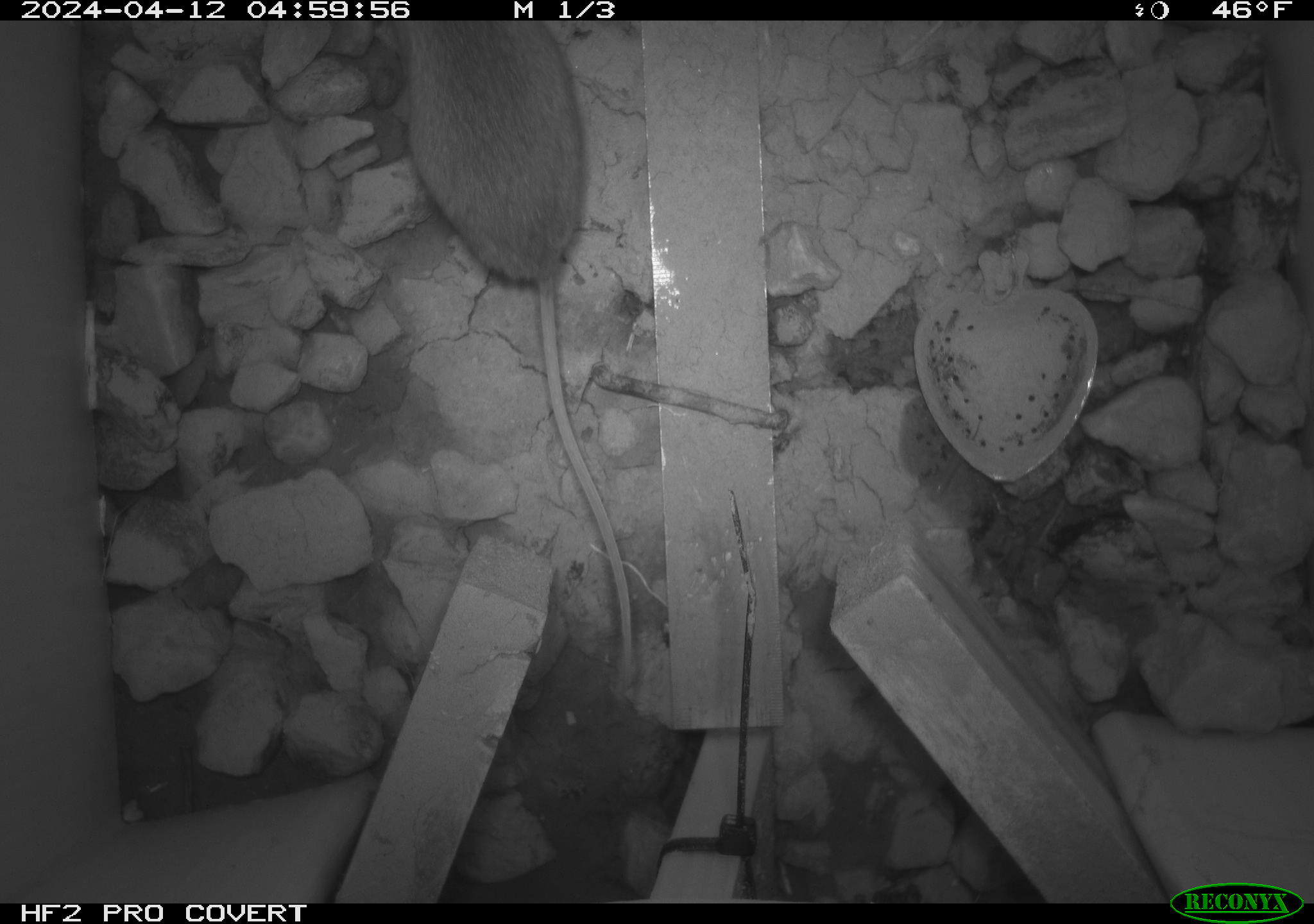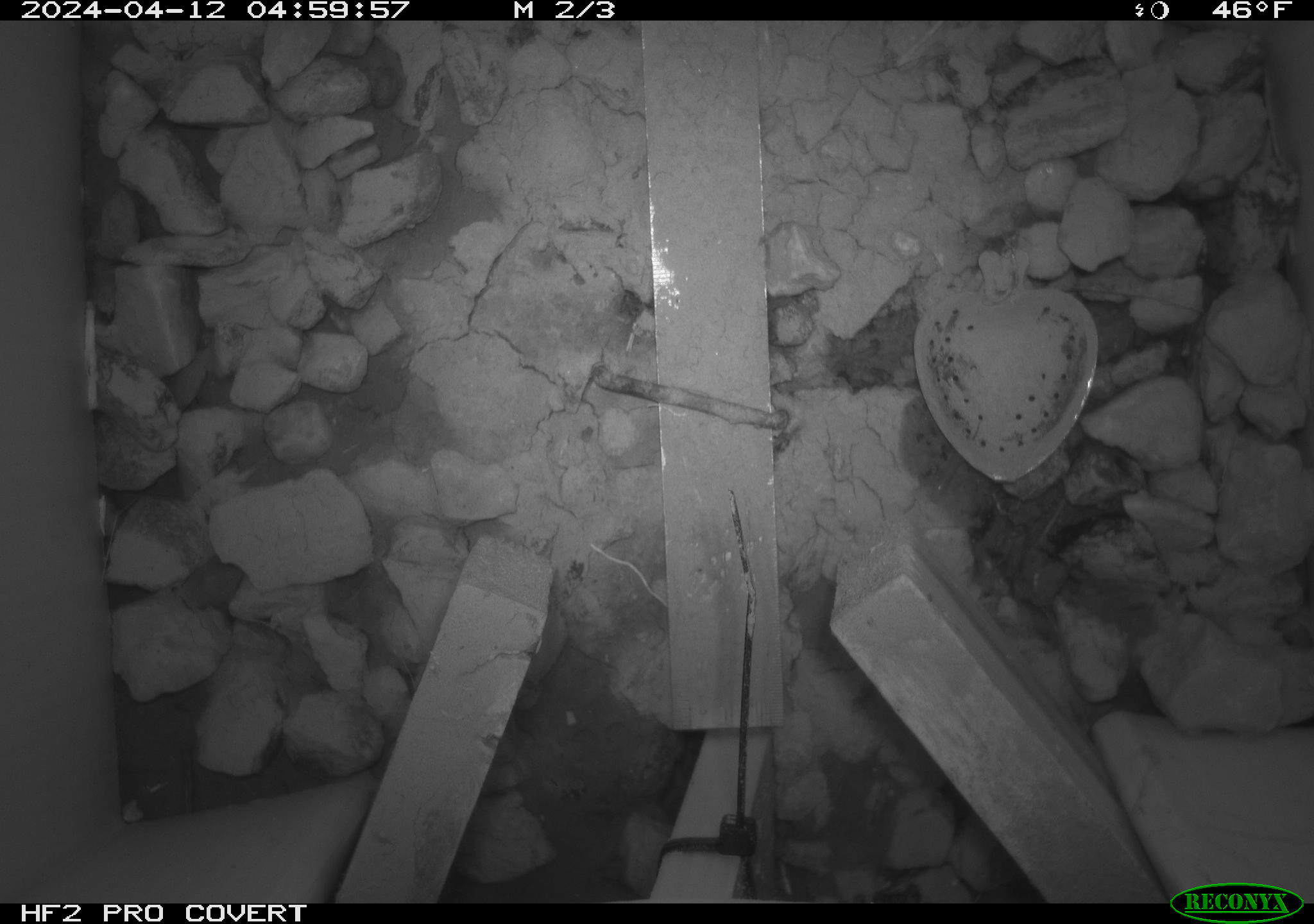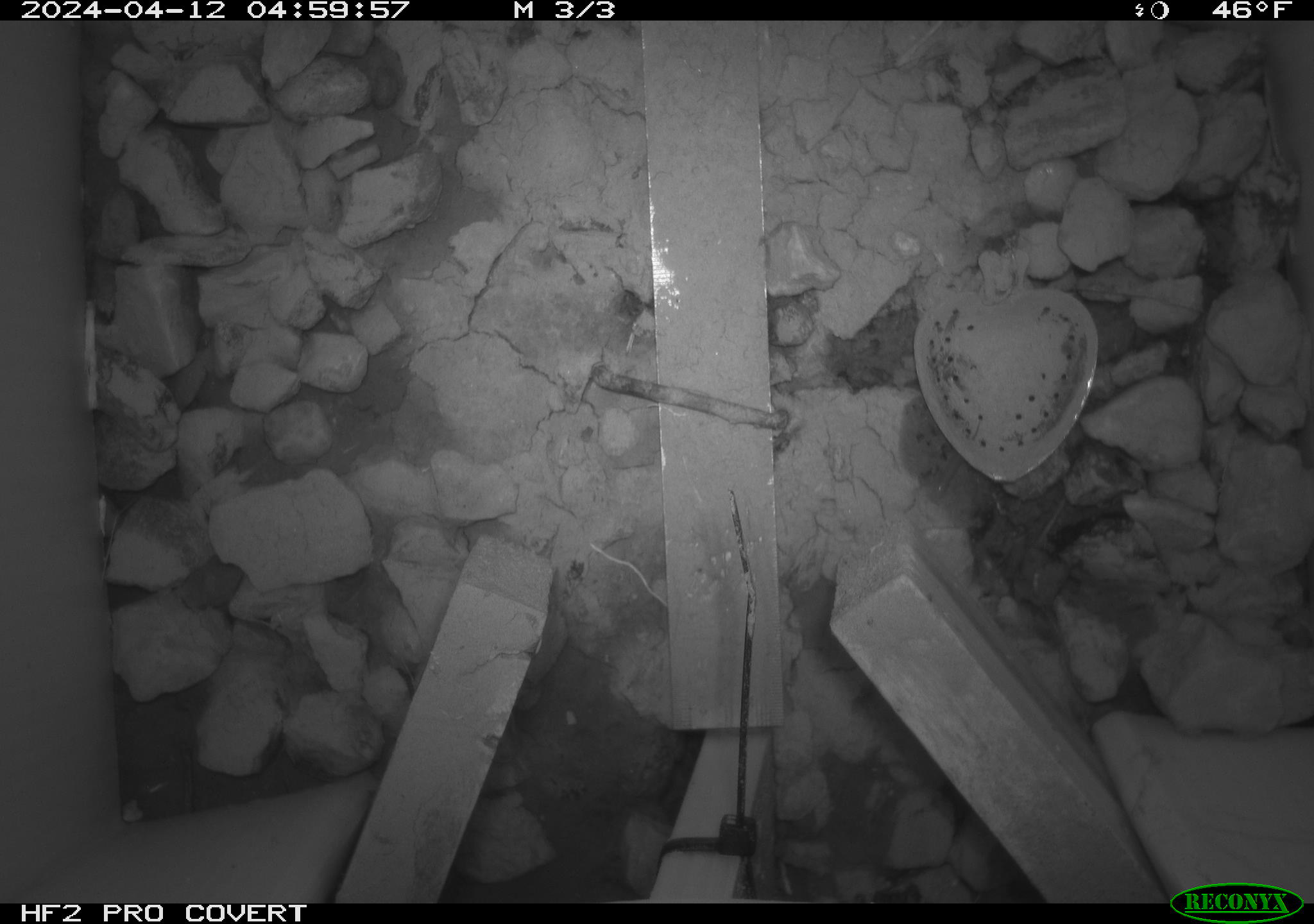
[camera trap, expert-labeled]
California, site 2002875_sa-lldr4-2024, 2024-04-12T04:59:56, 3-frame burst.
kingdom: Animalia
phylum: Chordata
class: Mammalia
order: Rodentia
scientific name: Rodentia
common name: rodent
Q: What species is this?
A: Rodent (Rodentia).